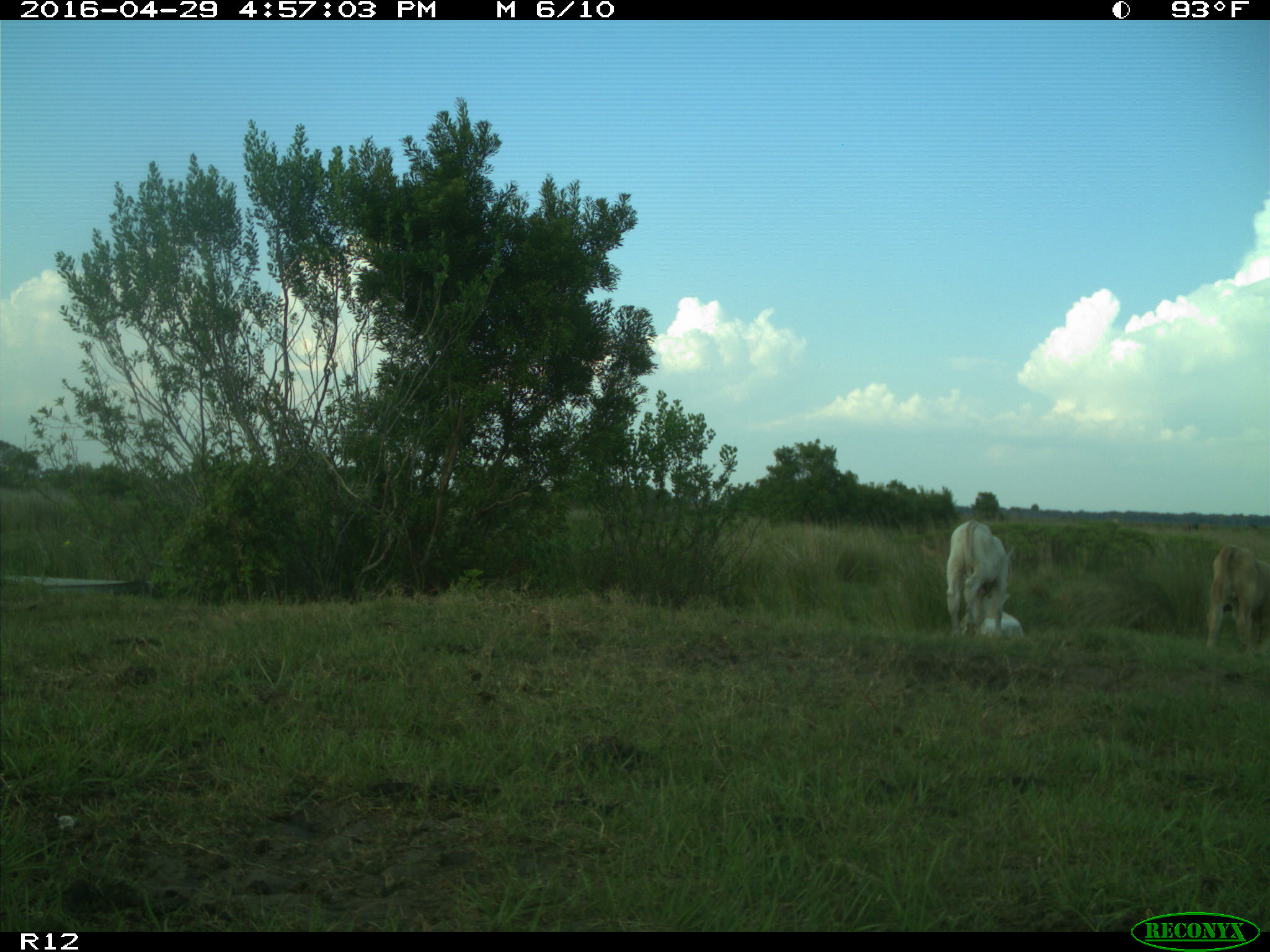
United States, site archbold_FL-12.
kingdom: Animalia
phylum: Chordata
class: Mammalia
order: Artiodactyla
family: Bovidae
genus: Bos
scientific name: Bos taurus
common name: domestic cow